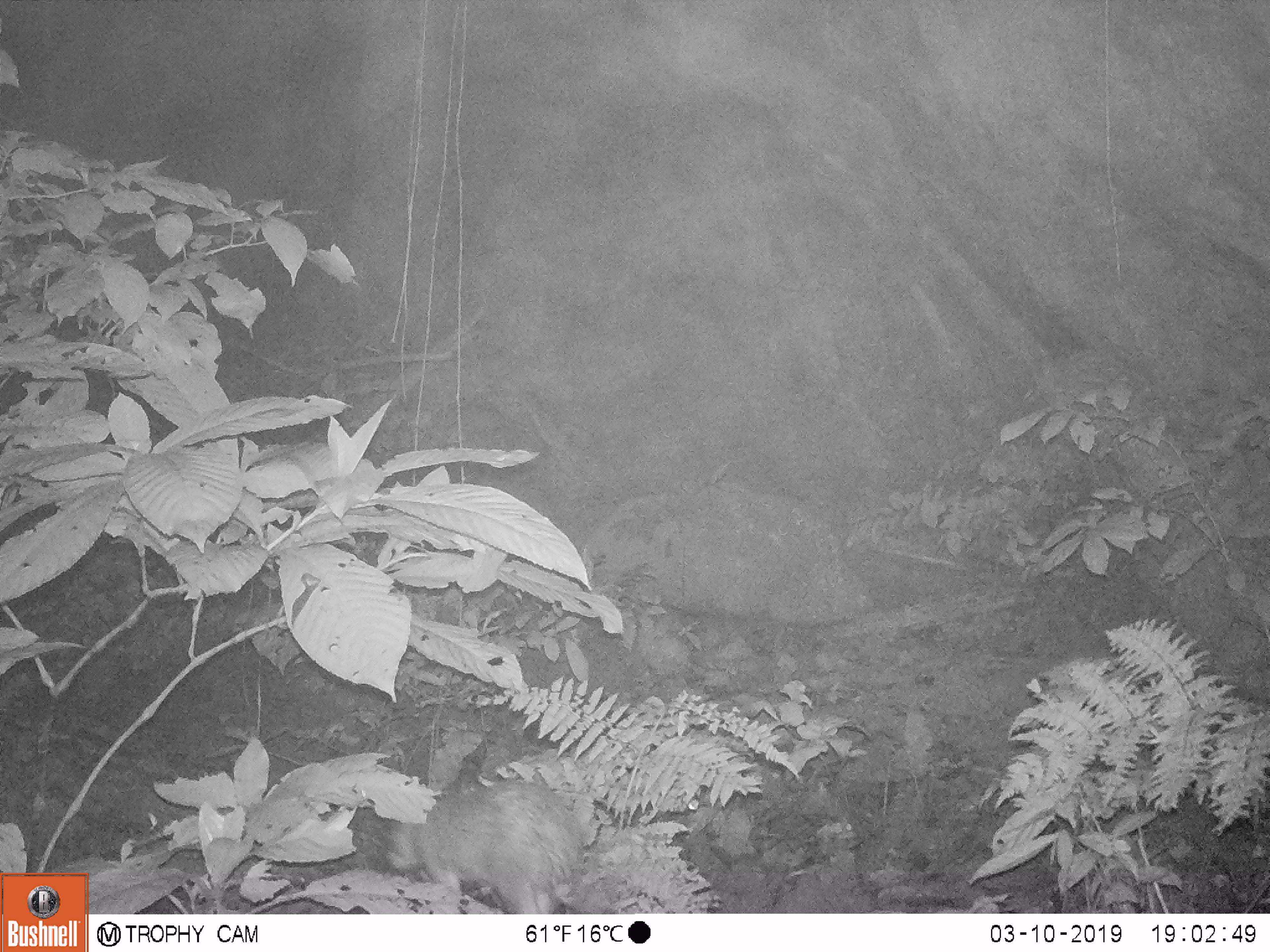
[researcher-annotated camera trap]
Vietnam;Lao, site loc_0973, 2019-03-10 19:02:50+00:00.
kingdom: Animalia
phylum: Chordata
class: Mammalia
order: Rodentia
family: Hystricidae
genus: Atherurus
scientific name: Atherurus macrourus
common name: asiatic brush-tailed porcupine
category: asiatic brush tailed porcupine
Asiatic brush tailed porcupine (asiatic brush-tailed porcupine) (Atherurus macrourus). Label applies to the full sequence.